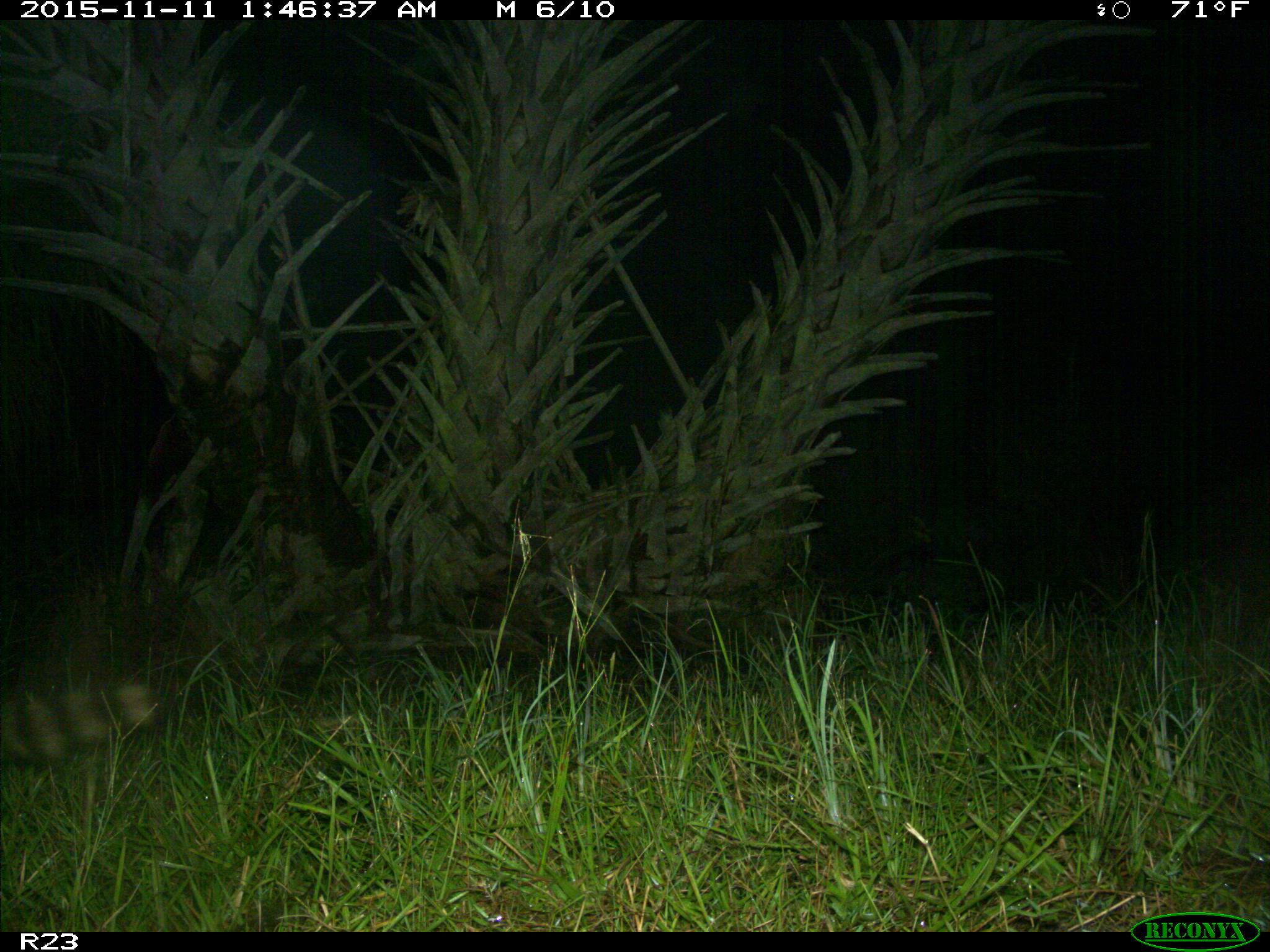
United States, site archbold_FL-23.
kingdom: Animalia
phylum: Chordata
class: Mammalia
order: Carnivora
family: Procyonidae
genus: Procyon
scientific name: Procyon lotor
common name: common raccoon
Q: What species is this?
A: Procyon lotor (common raccoon).